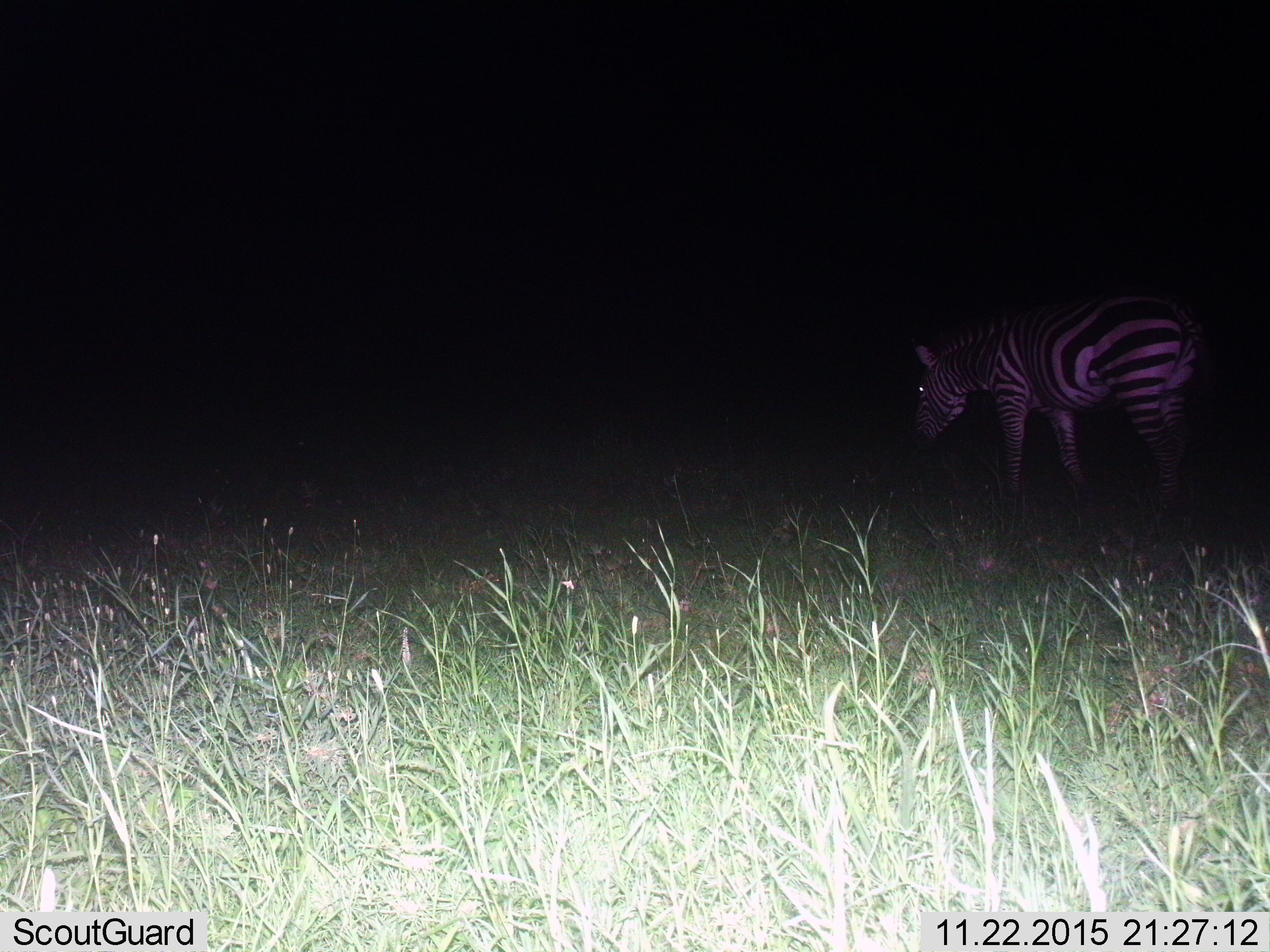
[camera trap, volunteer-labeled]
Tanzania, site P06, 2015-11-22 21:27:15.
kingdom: Animalia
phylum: Chordata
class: Mammalia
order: Perissodactyla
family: Equidae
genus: Equus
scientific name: Equus quagga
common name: plains zebra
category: zebra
Zebra (plains zebra) (Equus quagga), count 1. Behavior (volunteer vote fractions): standing 90%, resting 0%, moving 0%, interacting 0%. Young present (vote fraction): 0%. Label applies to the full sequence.